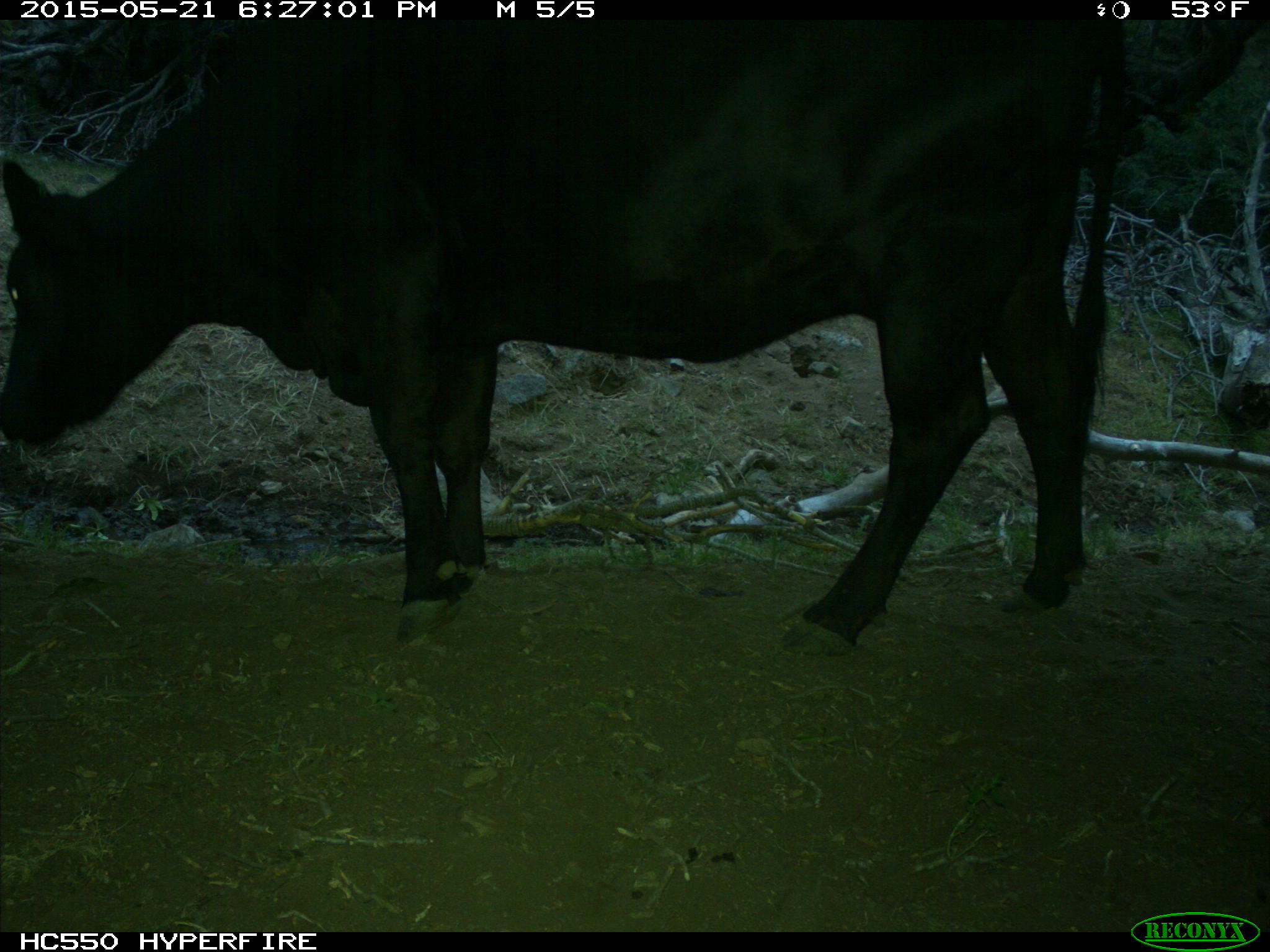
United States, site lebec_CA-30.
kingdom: Animalia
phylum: Chordata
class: Mammalia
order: Artiodactyla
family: Bovidae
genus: Bos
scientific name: Bos taurus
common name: domestic cow